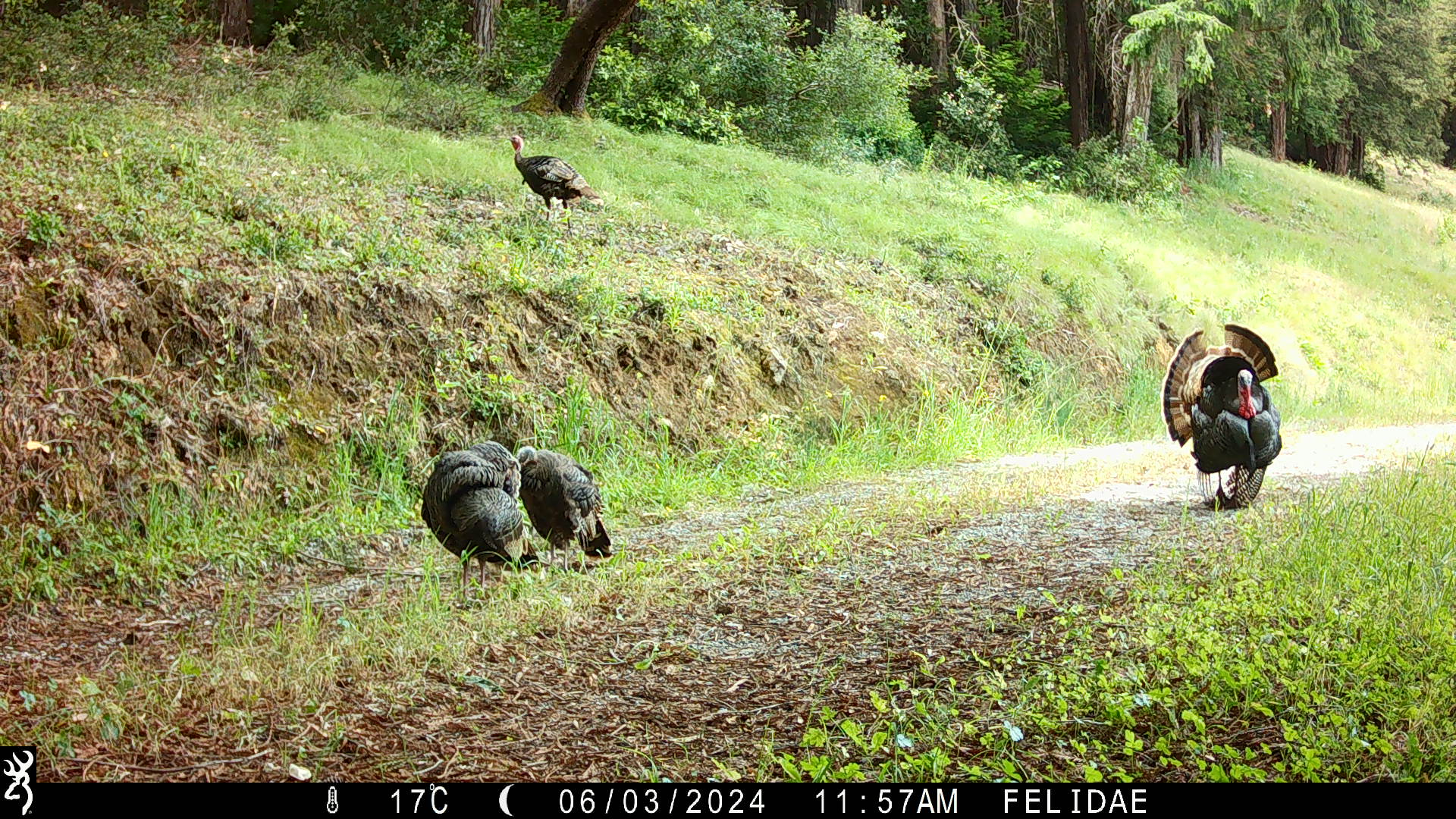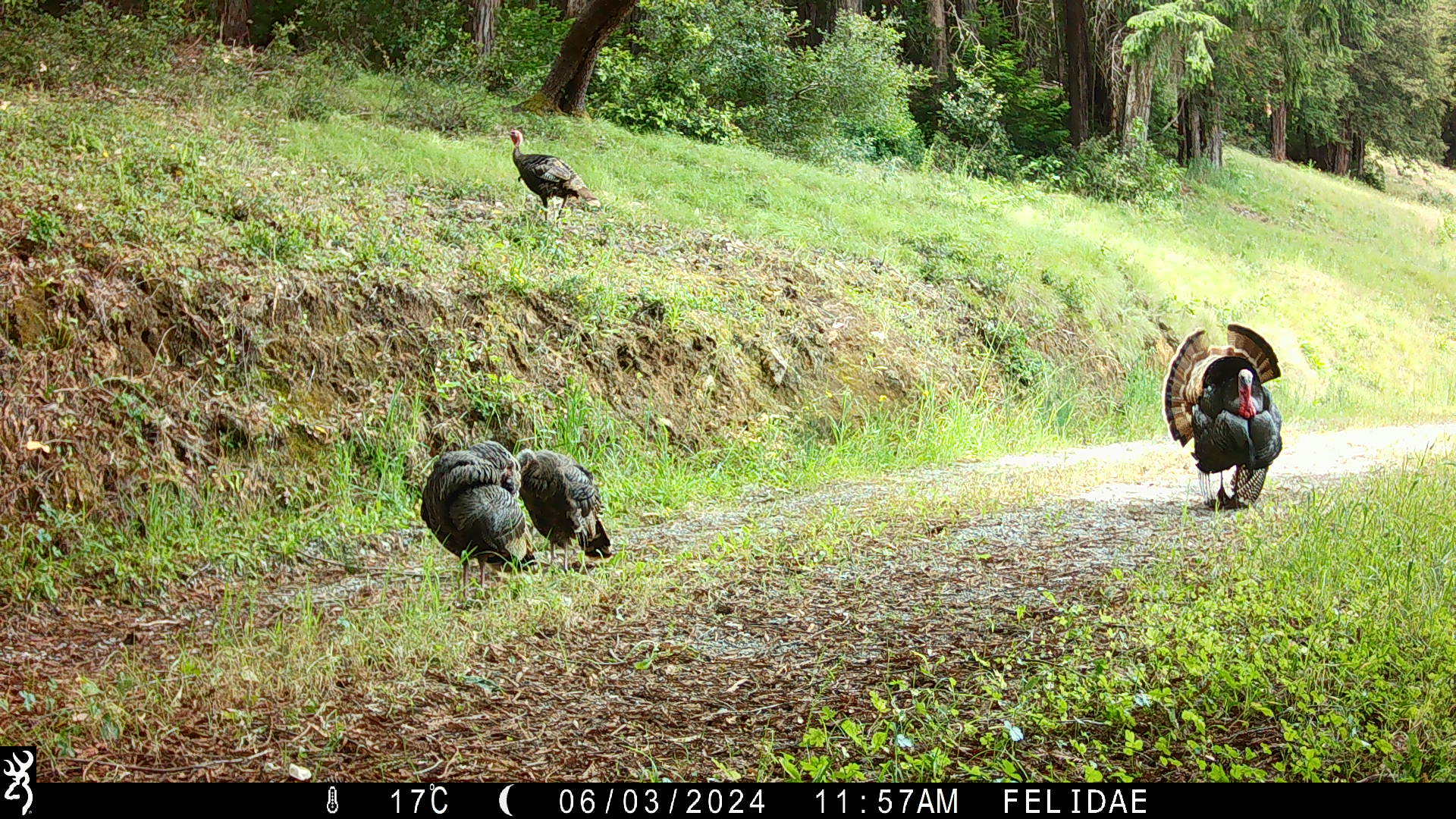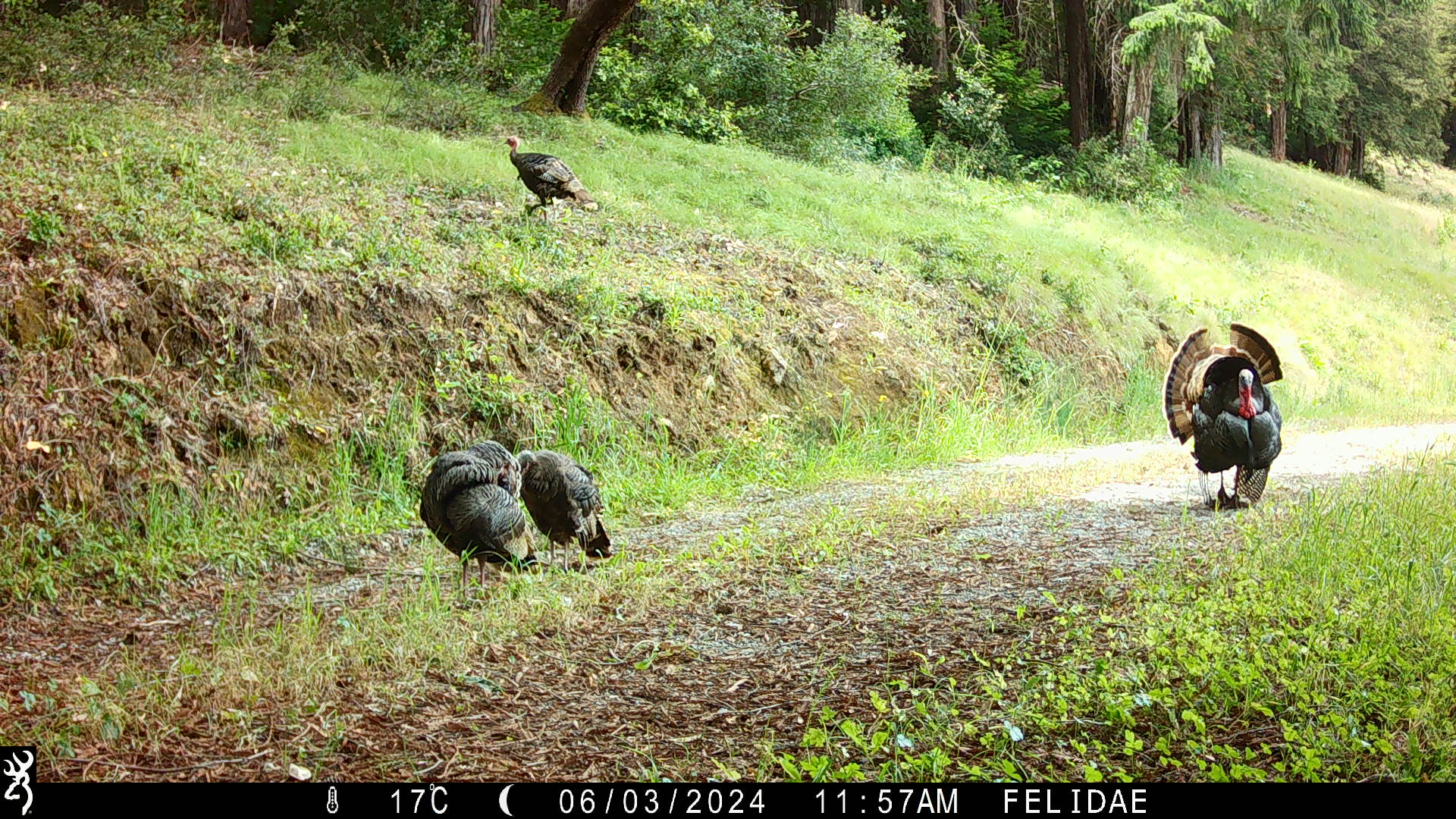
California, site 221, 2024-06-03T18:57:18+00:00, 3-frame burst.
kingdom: Animalia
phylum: Chordata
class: Aves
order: Galliformes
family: Phasianidae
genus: Meleagris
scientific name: Meleagris gallopavo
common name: turkey